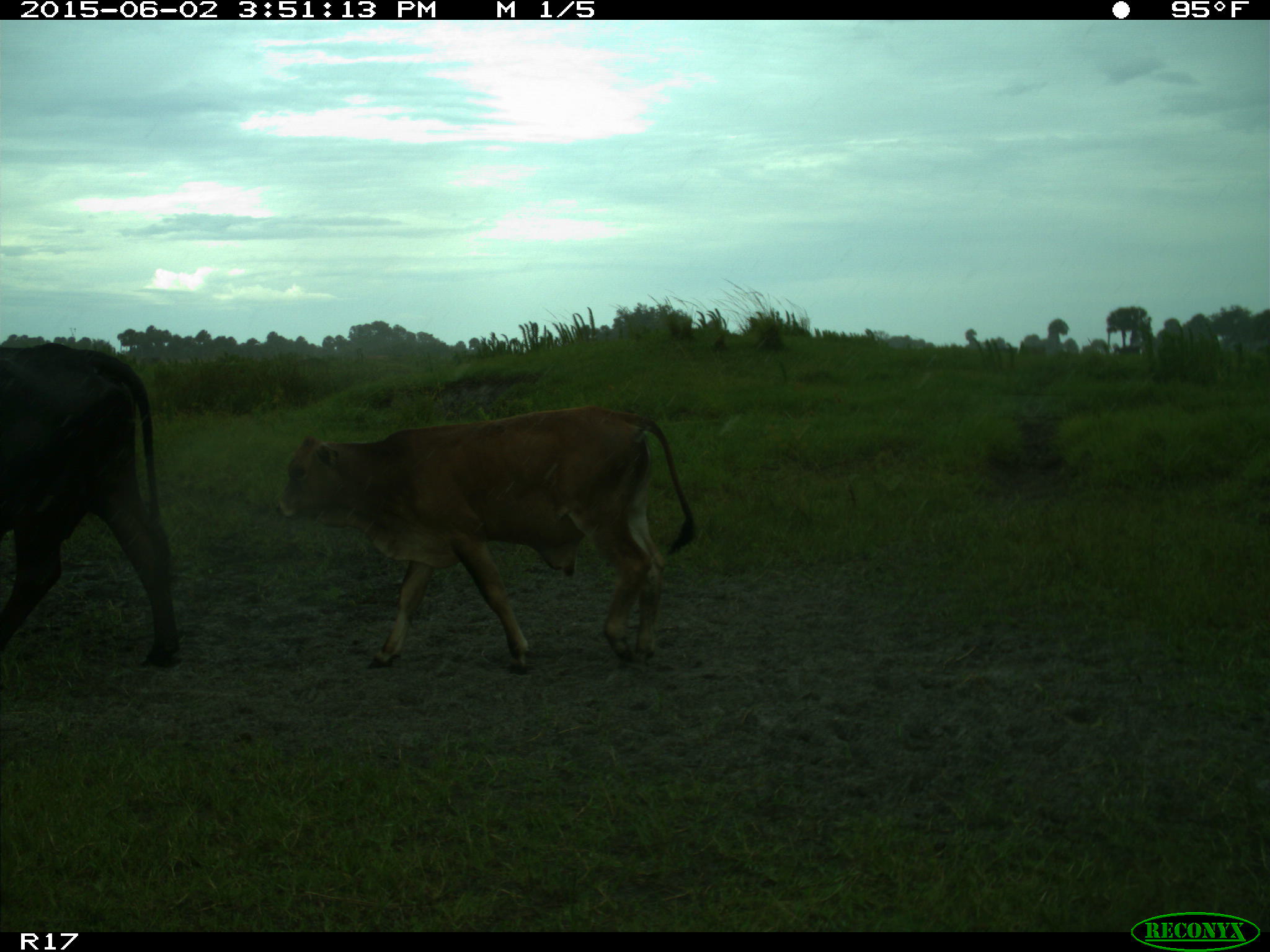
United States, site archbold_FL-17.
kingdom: Animalia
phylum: Chordata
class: Mammalia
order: Artiodactyla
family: Bovidae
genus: Bos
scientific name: Bos taurus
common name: domestic cow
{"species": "Bos taurus (domestic cow)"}